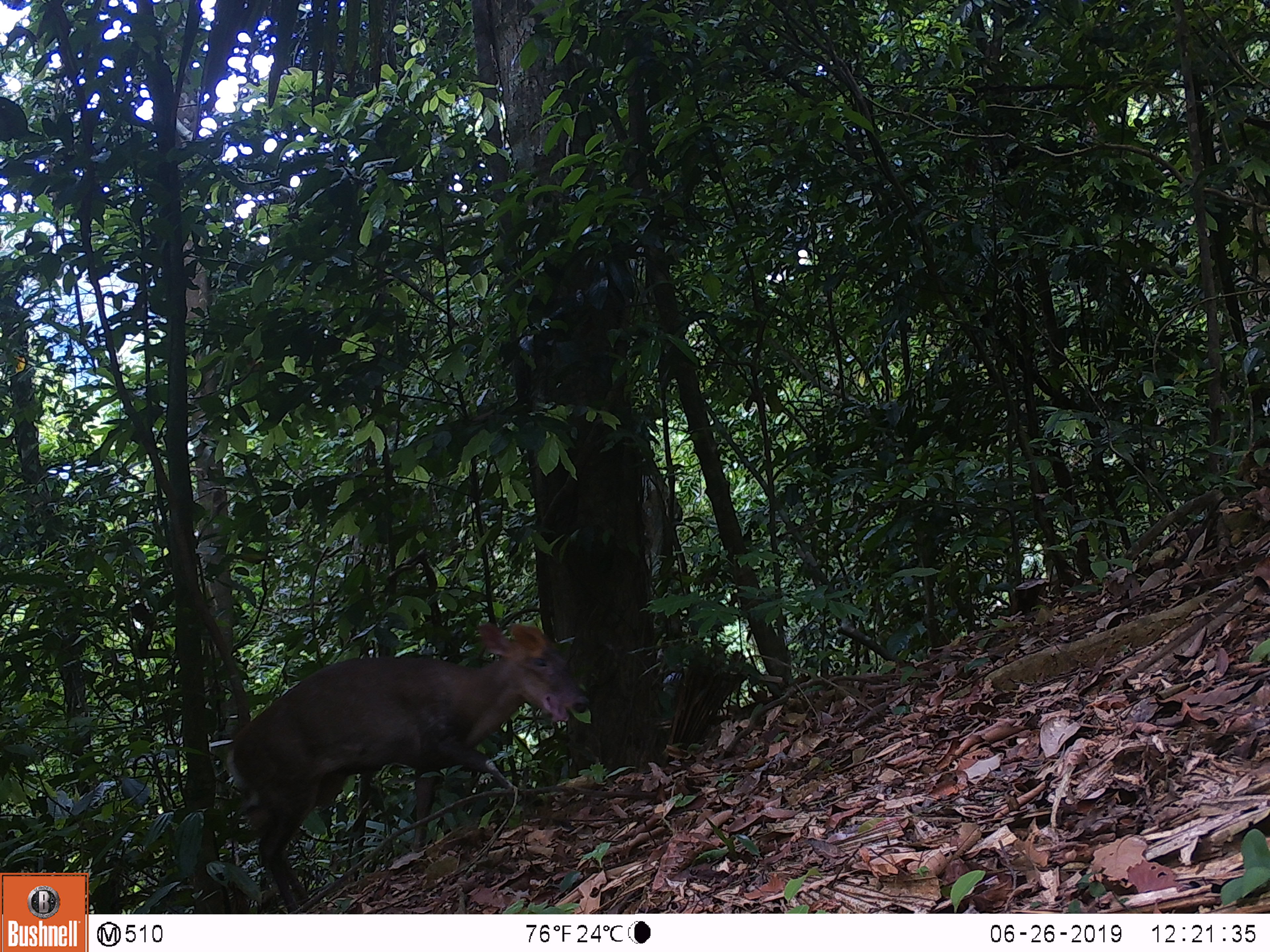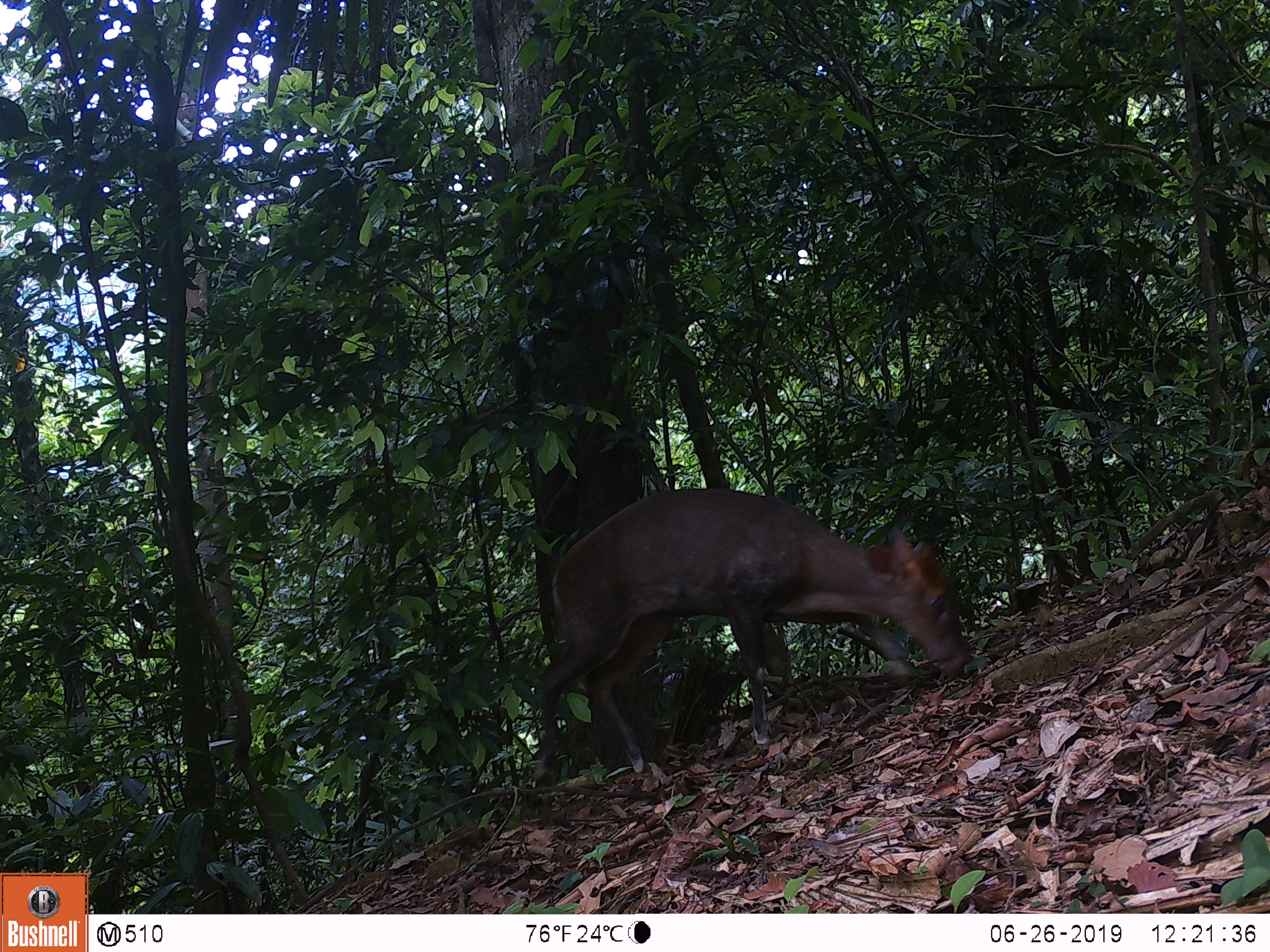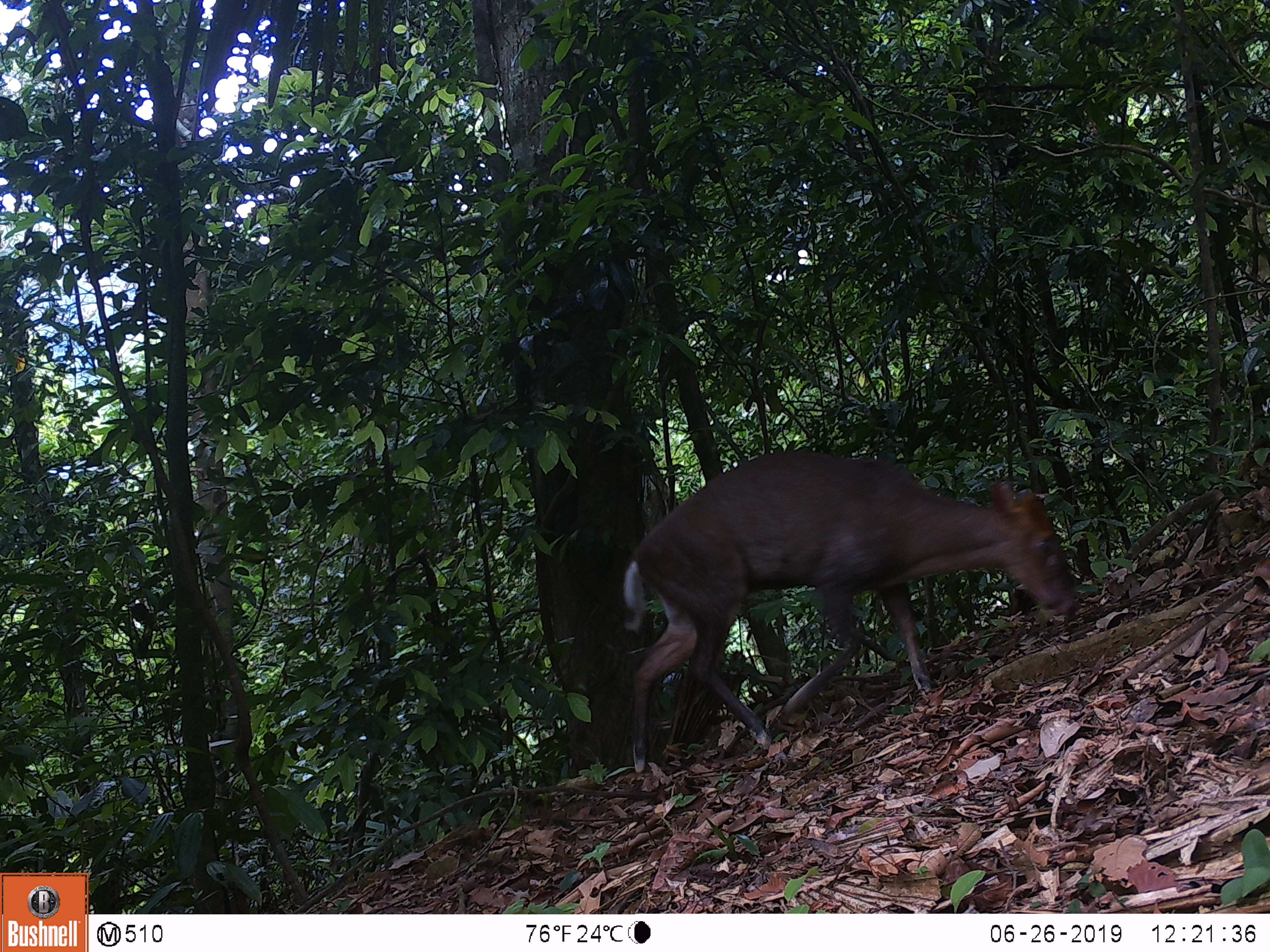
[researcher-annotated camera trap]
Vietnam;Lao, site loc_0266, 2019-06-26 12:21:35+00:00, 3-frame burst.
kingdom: Animalia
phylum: Chordata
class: Mammalia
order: Artiodactyla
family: Cervidae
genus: Muntiacus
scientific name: Muntiacus rooseveltorum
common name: roosevelt's muntjac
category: roosevelts muntjac group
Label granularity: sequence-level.